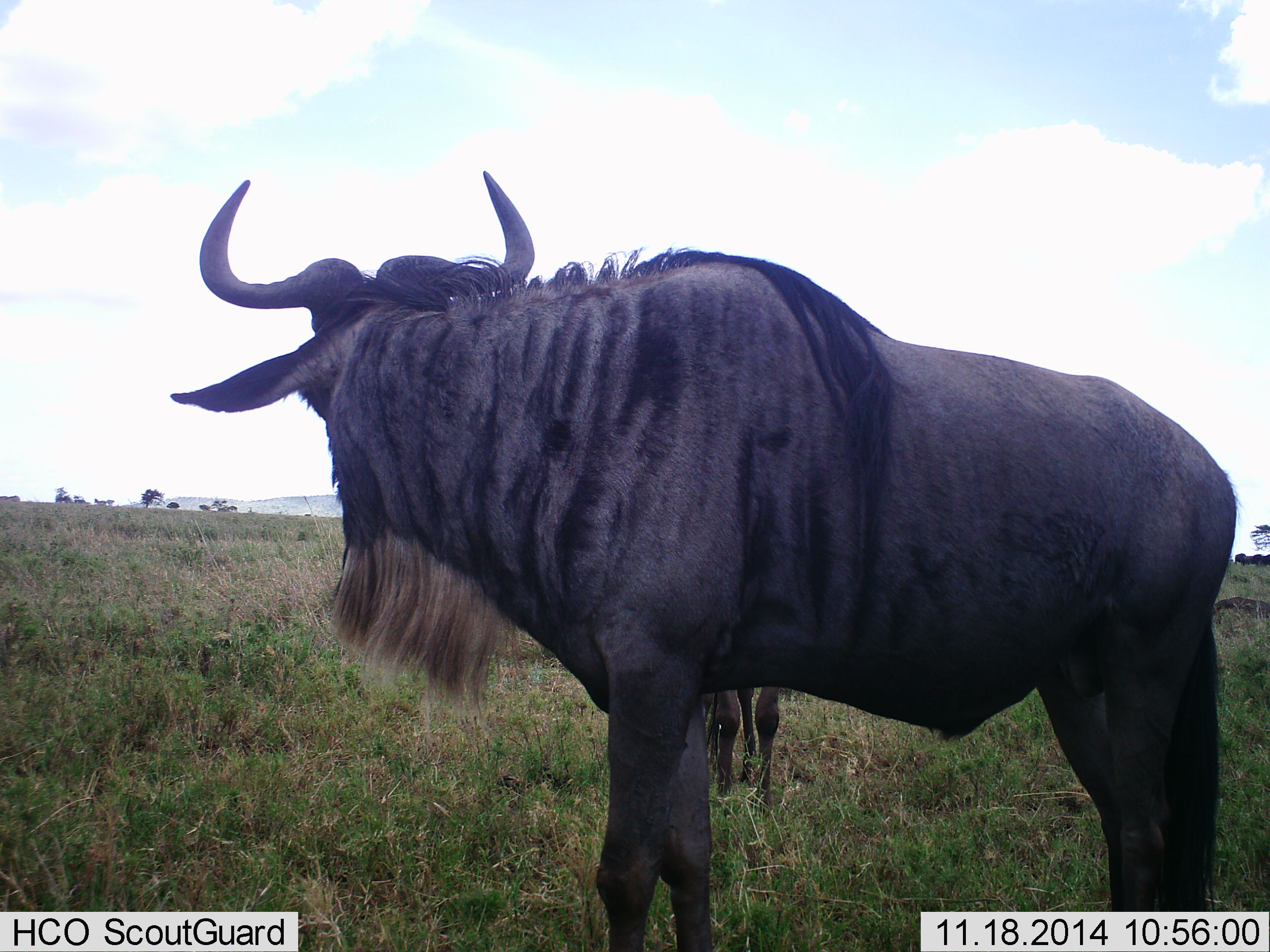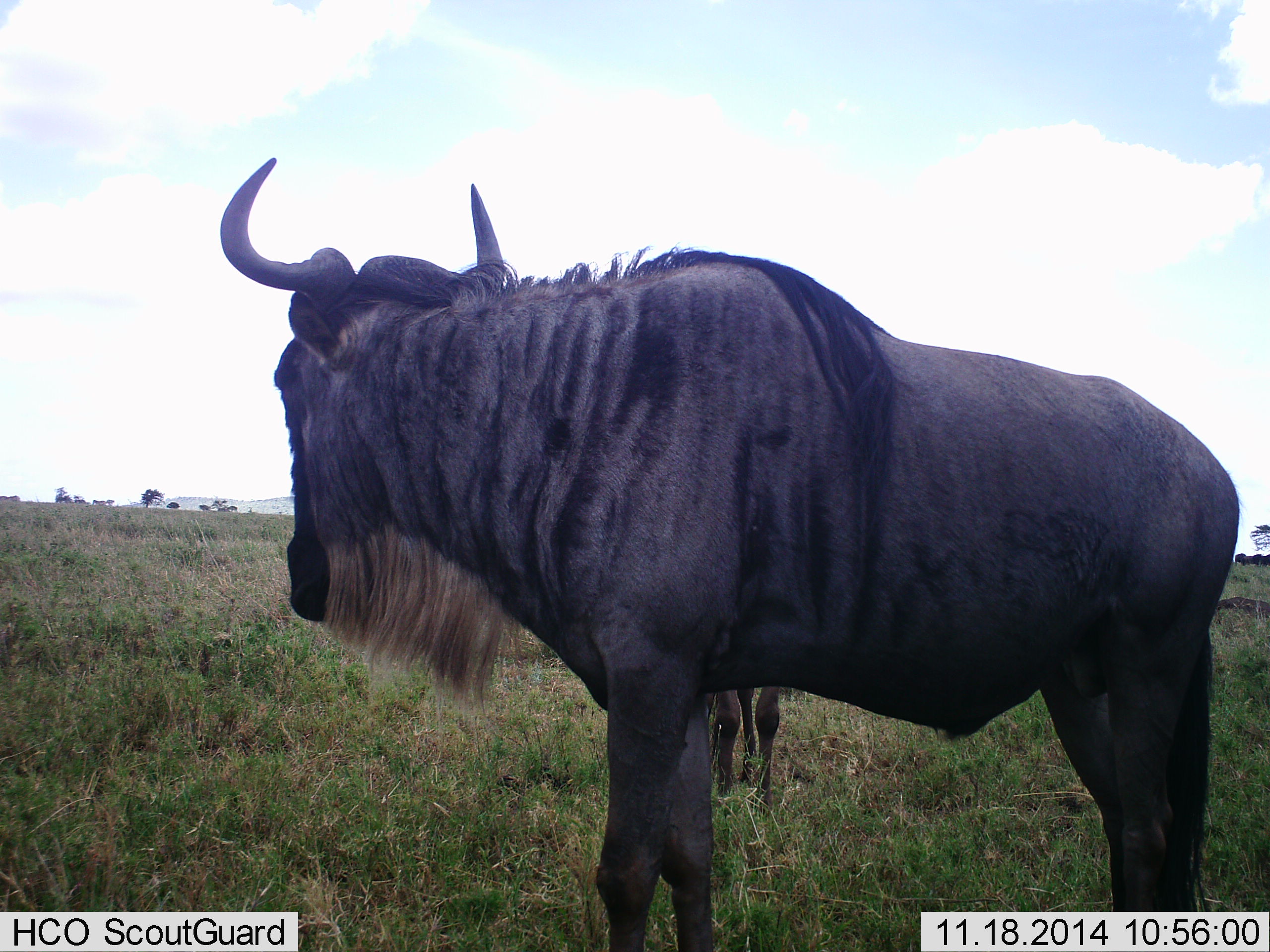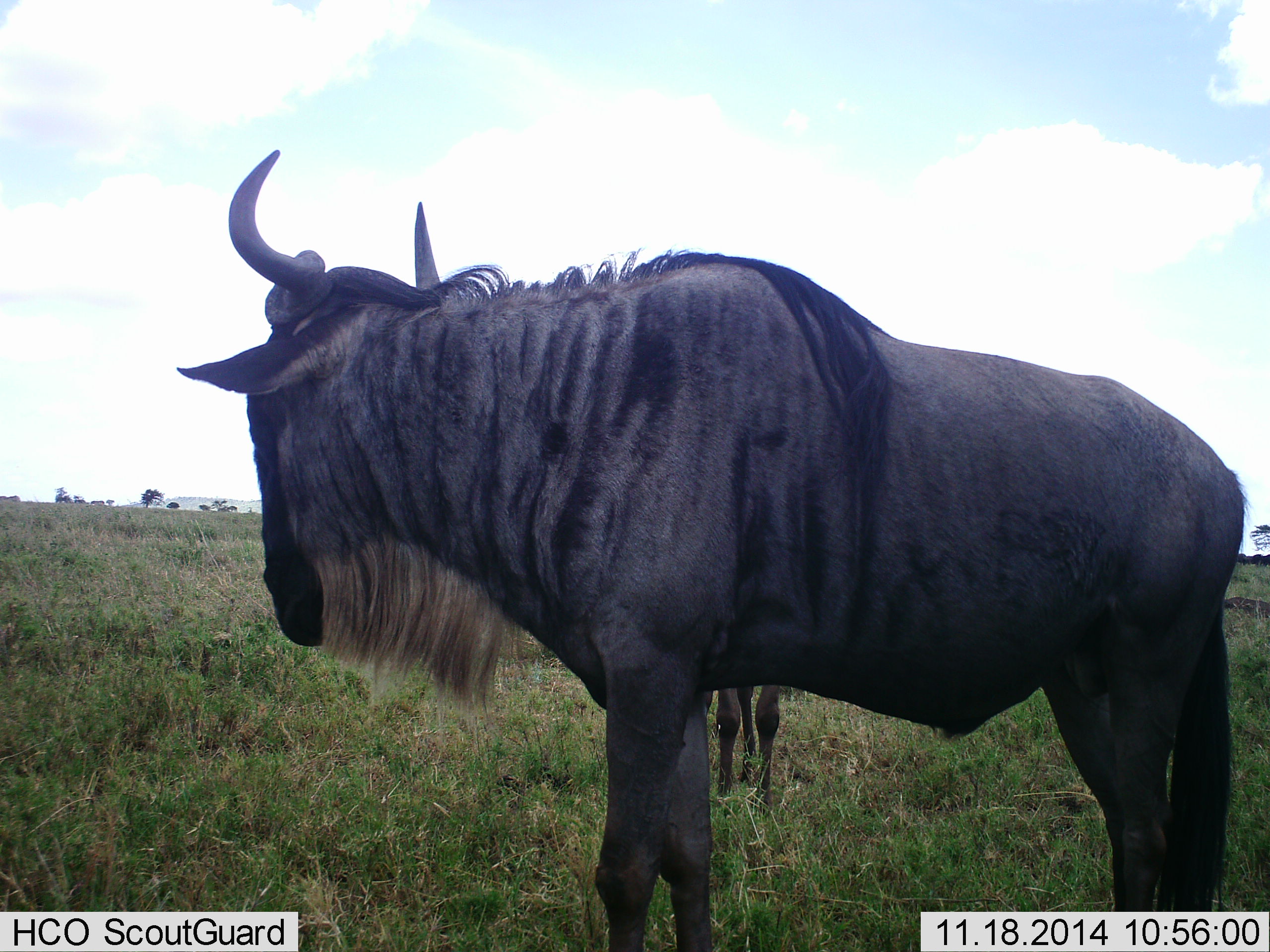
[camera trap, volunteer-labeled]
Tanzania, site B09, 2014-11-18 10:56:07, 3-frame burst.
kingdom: Animalia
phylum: Chordata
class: Mammalia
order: Artiodactyla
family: Bovidae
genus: Connochaetes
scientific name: Connochaetes taurinus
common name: blue wildebeest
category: wildebeest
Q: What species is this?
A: Wildebeest (blue wildebeest) (Connochaetes taurinus).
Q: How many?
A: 2.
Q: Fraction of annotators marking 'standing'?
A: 100%.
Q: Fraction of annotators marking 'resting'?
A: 0%.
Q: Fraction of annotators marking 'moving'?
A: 0%.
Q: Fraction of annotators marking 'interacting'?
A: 0%.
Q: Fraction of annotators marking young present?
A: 0%.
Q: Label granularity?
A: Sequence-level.